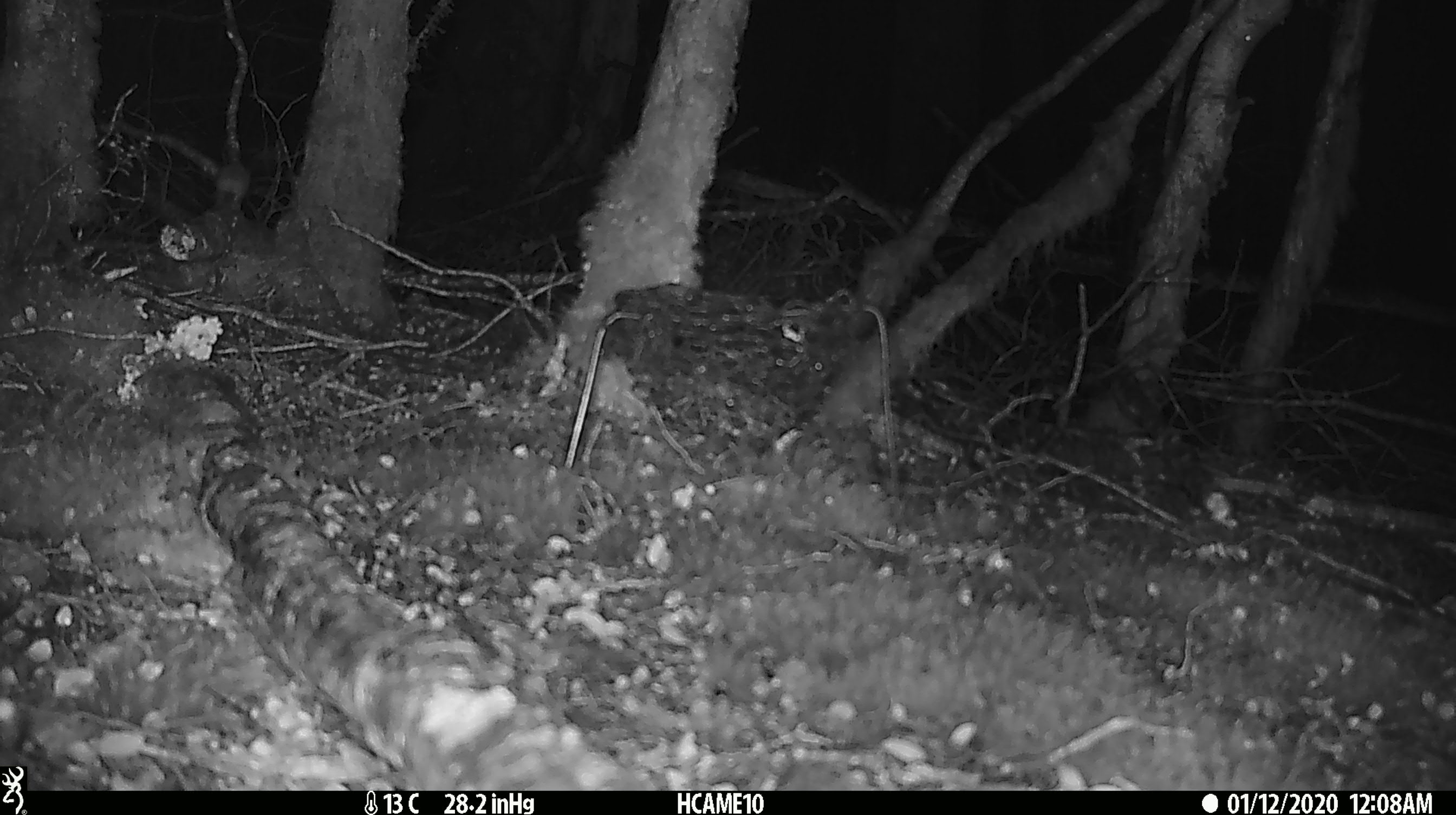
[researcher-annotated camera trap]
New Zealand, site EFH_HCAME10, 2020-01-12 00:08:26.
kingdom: Animalia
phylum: Chordata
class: Mammalia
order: Rodentia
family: Muridae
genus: Mus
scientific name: Mus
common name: mouse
Mouse (Mus).